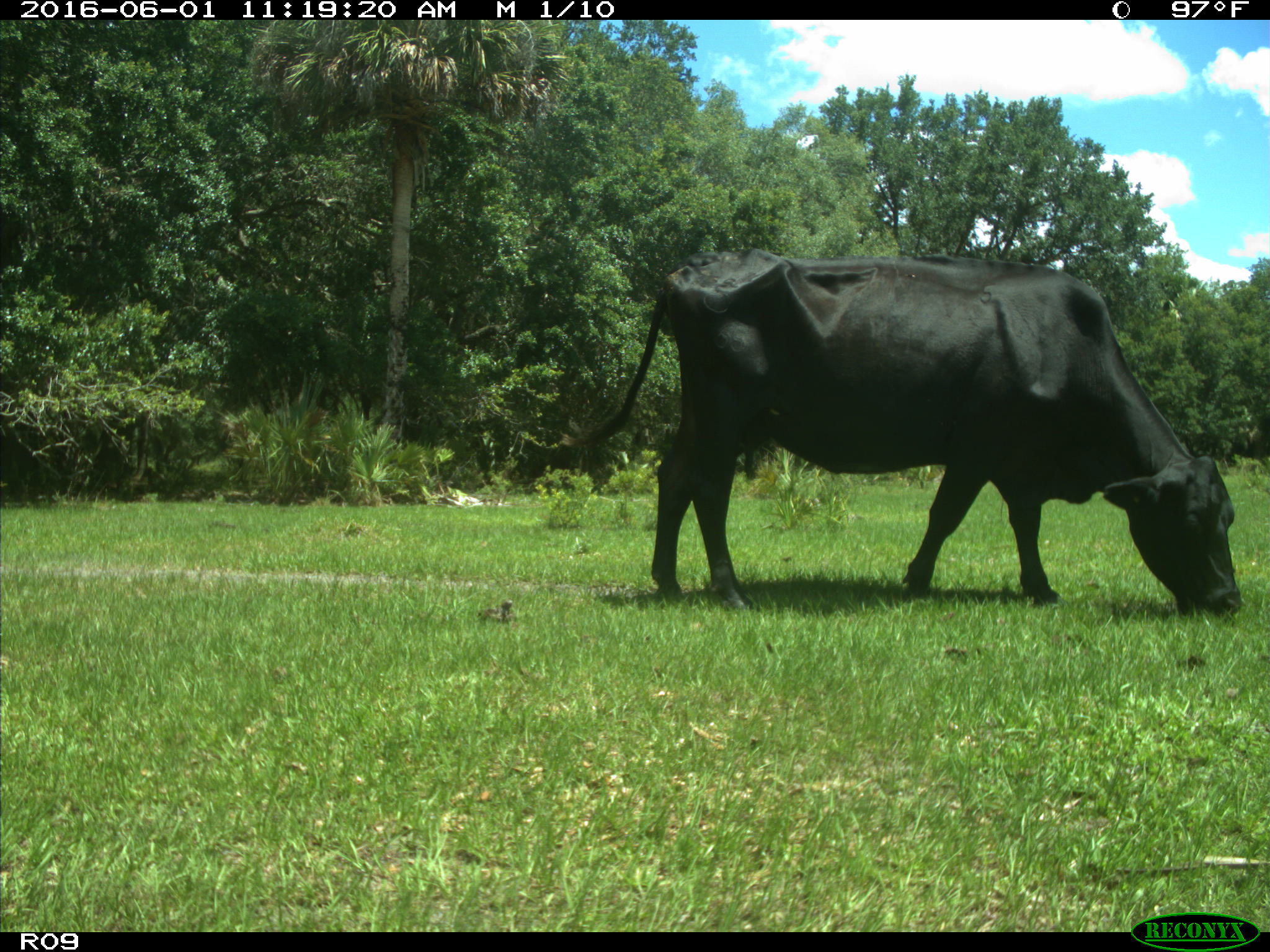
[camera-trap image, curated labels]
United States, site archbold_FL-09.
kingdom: Animalia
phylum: Chordata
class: Mammalia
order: Artiodactyla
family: Bovidae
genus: Bos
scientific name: Bos taurus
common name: domestic cow